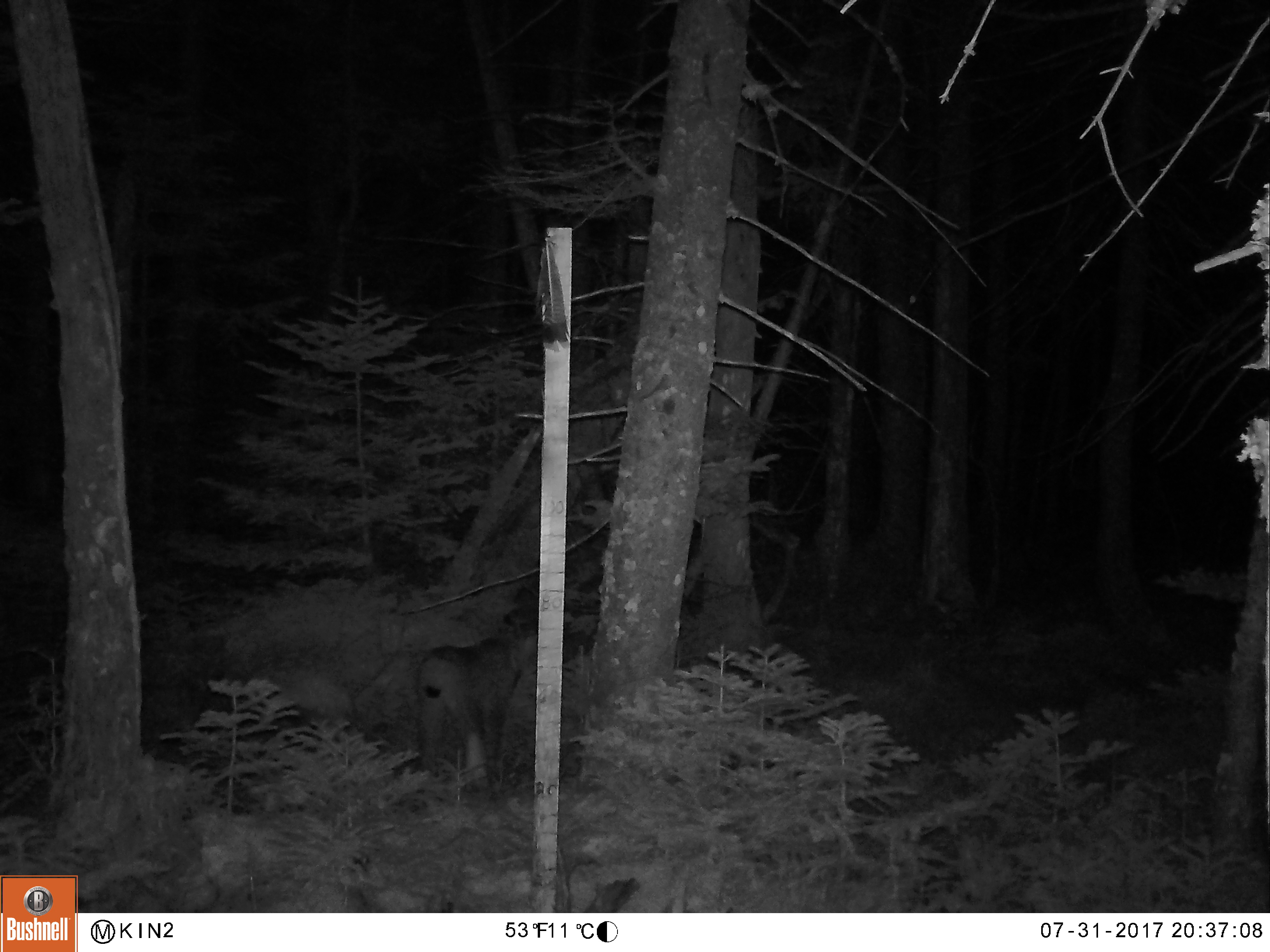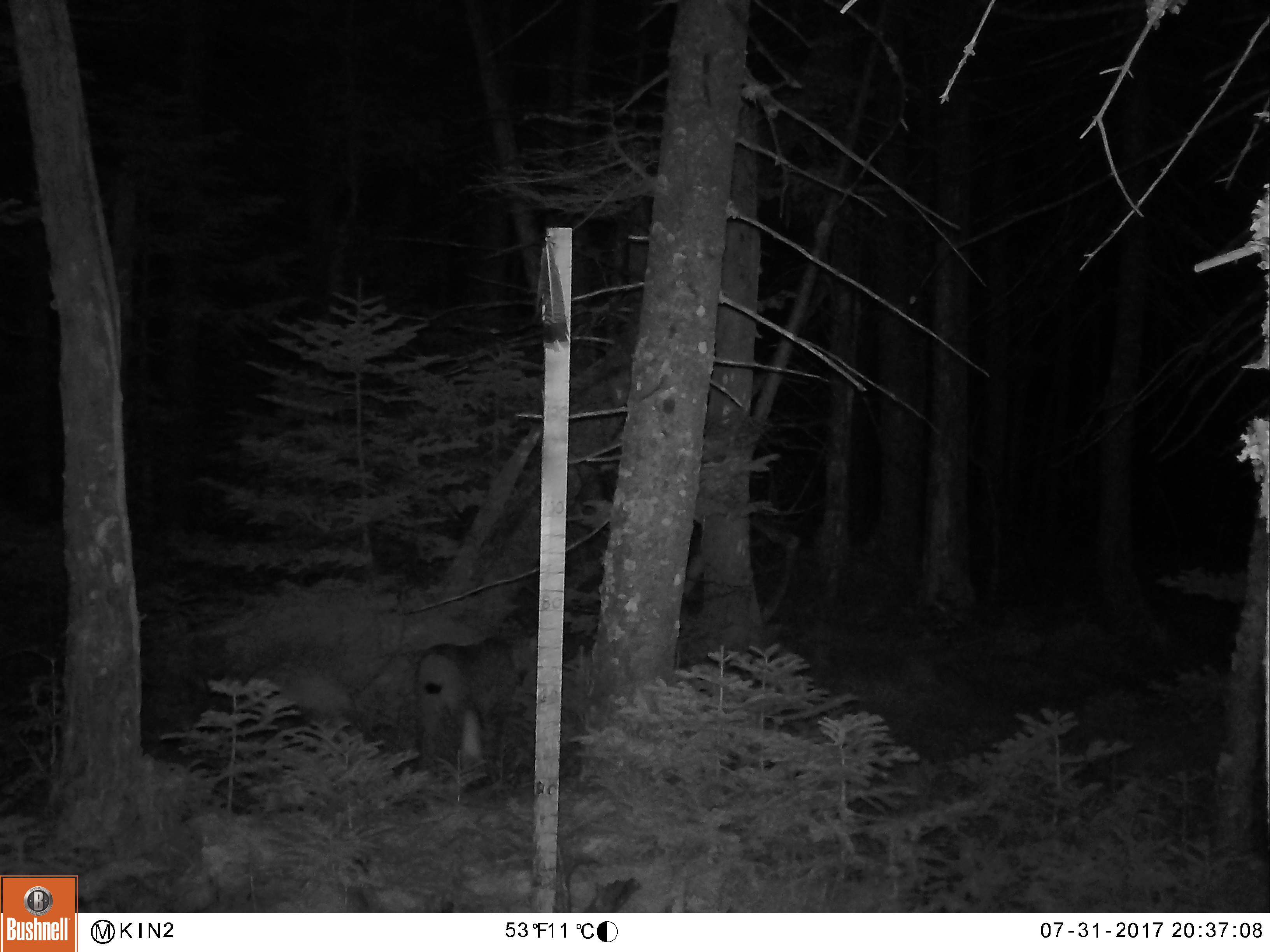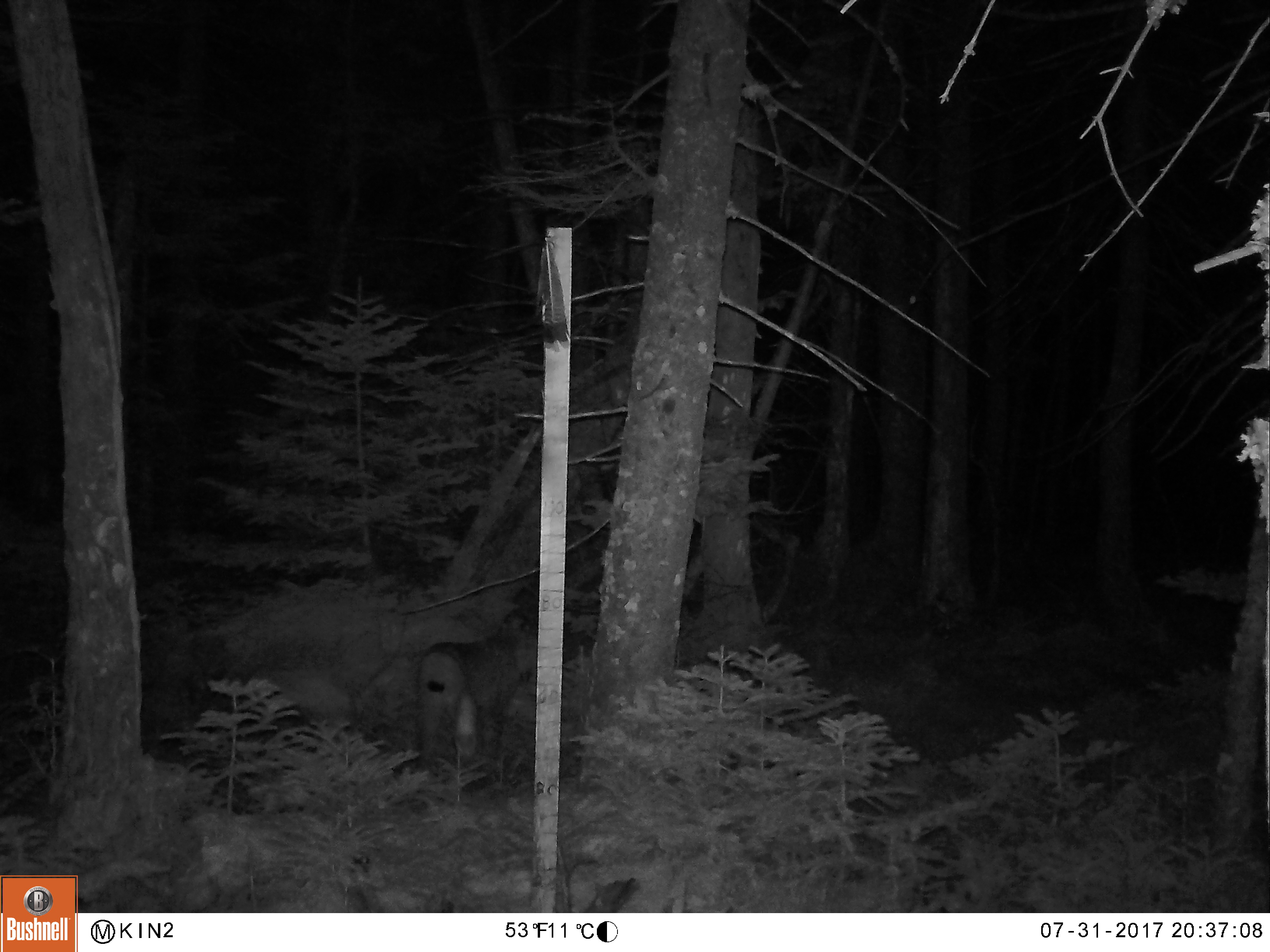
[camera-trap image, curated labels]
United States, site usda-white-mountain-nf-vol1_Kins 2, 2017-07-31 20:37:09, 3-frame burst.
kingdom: Animalia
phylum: Chordata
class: Mammalia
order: Carnivora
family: Felidae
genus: Lynx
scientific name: Lynx canadensis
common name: canada lynx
Canada lynx (Lynx canadensis).